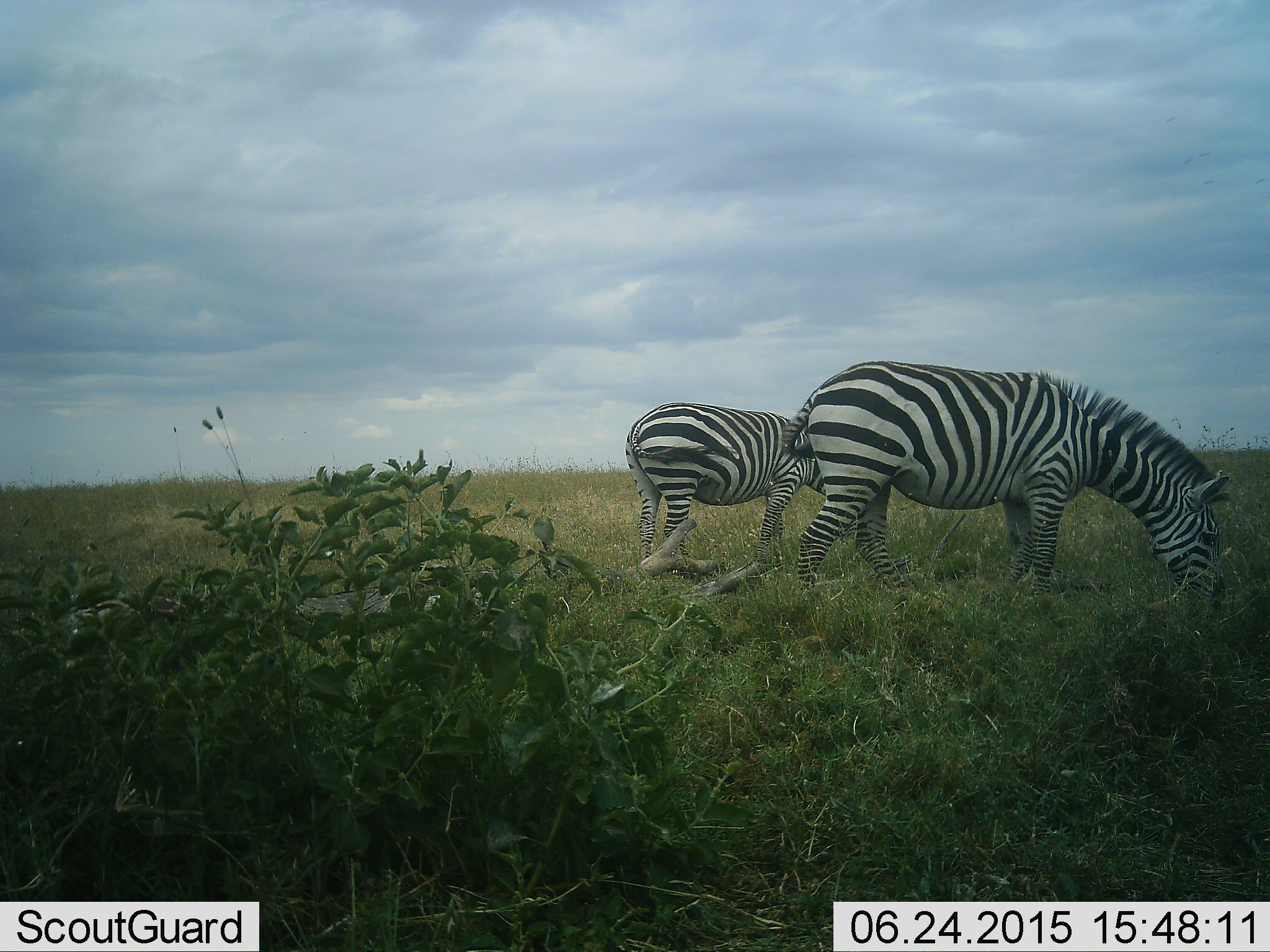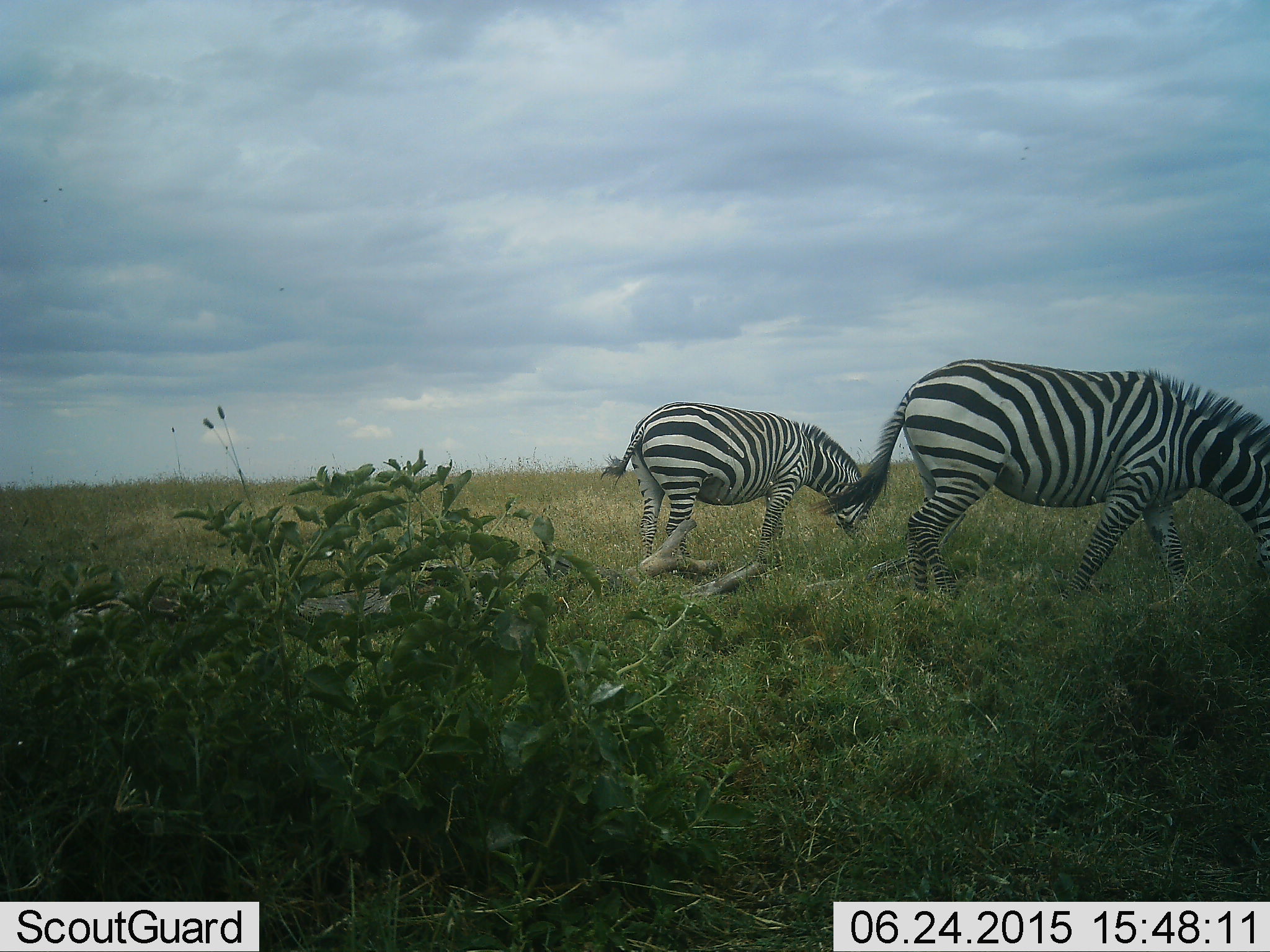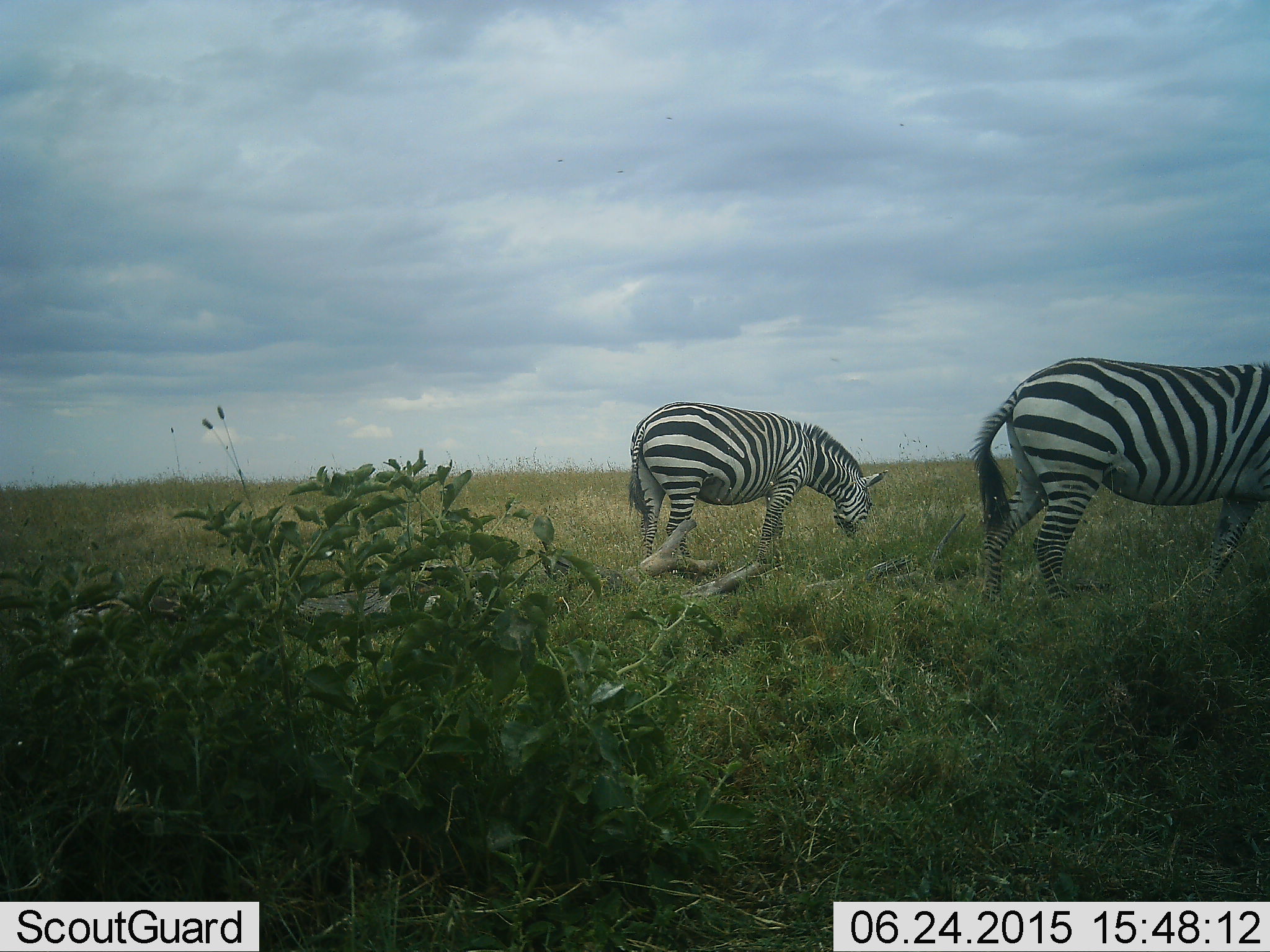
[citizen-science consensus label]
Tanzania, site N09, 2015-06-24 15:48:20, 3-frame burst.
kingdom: Animalia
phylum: Chordata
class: Mammalia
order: Perissodactyla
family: Equidae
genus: Equus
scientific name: Equus quagga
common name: plains zebra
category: zebra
Zebra (plains zebra) (Equus quagga), count 2. Behavior (volunteer vote fractions): standing 30%, resting 0%, moving 50%, interacting 0%. Young present (vote fraction): 0%. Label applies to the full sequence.